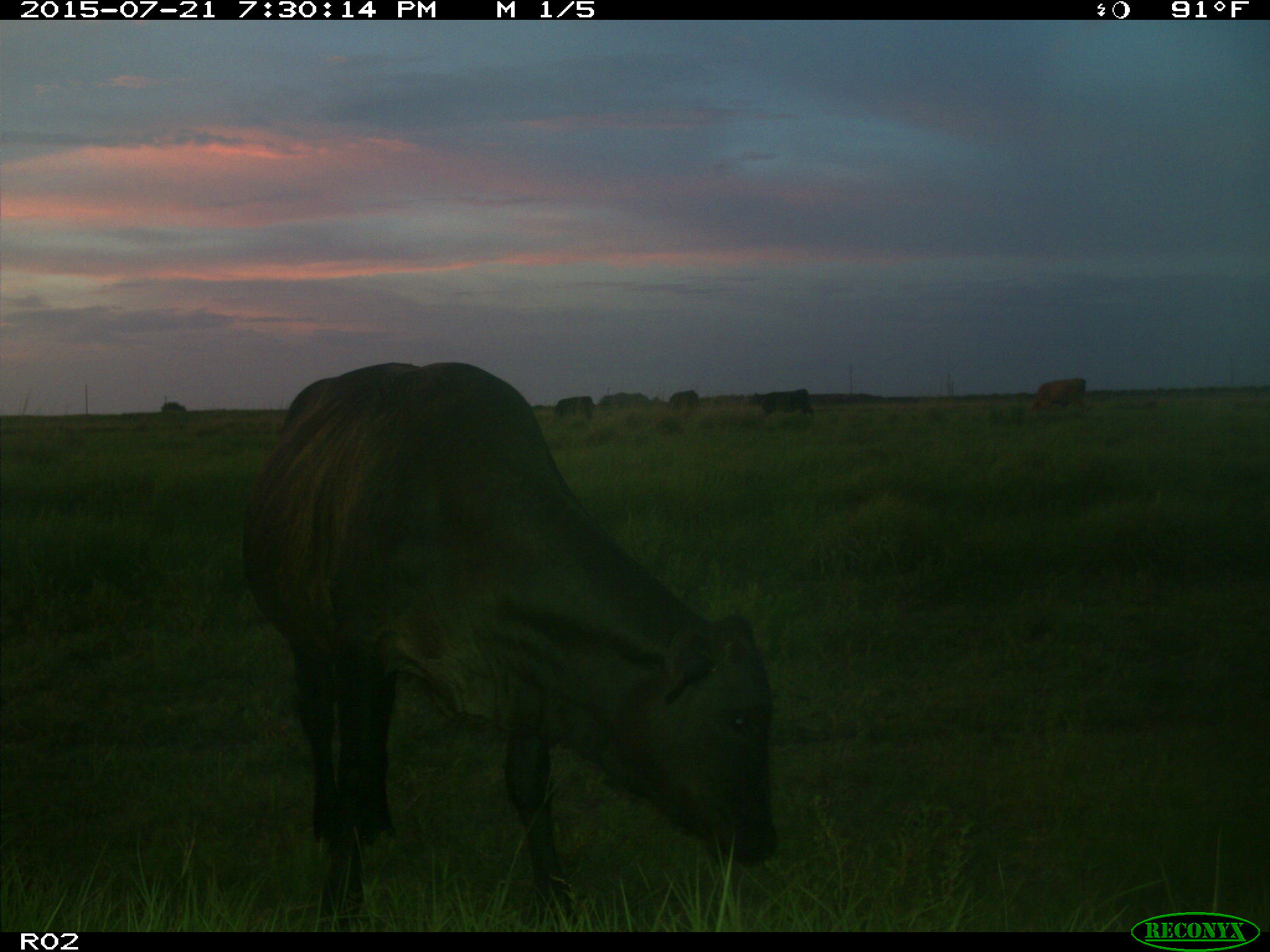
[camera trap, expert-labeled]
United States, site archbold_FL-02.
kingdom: Animalia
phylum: Chordata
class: Mammalia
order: Artiodactyla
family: Bovidae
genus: Bos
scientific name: Bos taurus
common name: domestic cow